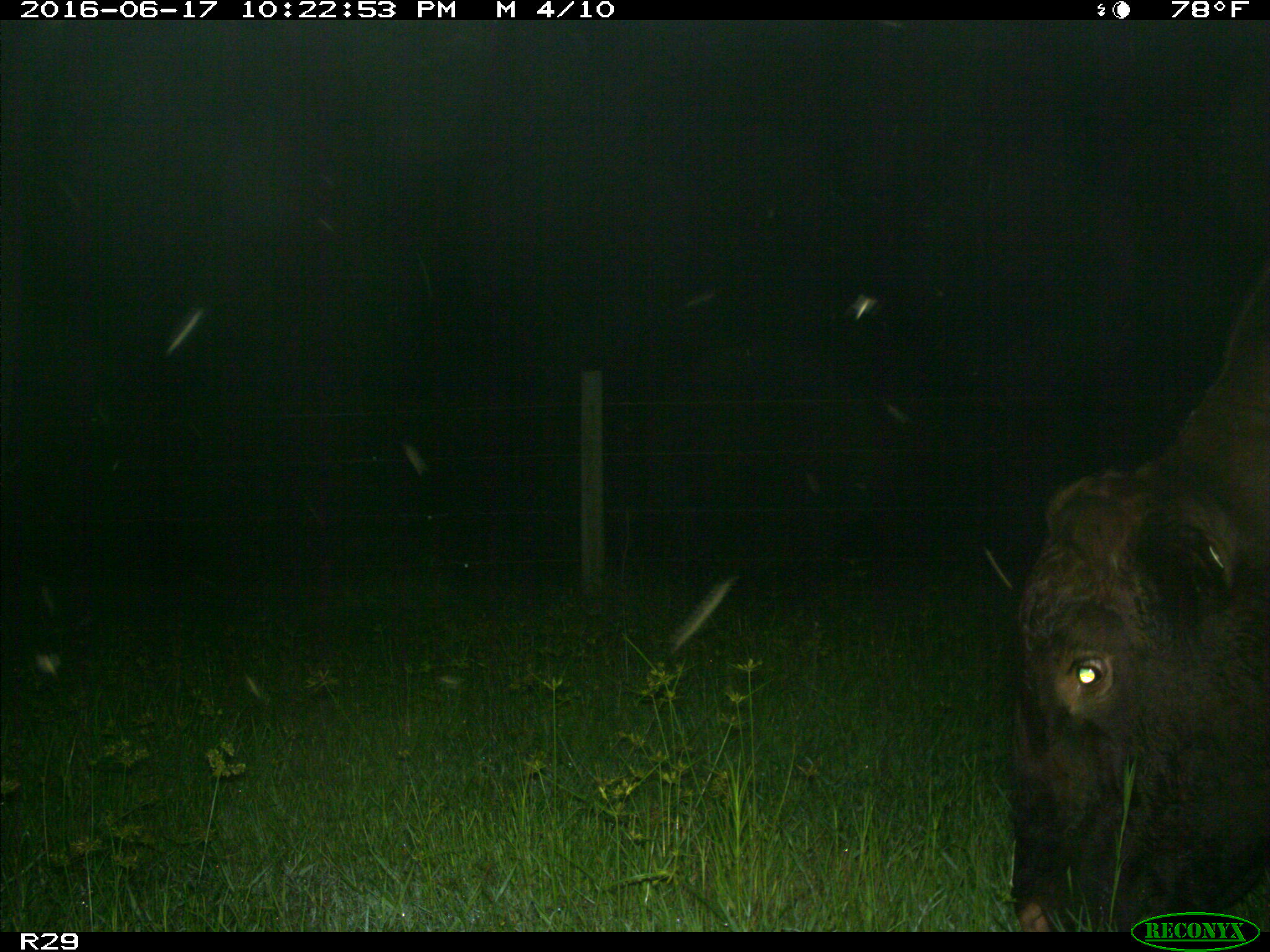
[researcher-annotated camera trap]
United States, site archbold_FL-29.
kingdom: Animalia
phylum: Chordata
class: Mammalia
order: Artiodactyla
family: Bovidae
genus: Bos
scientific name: Bos taurus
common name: domestic cow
Bos taurus (domestic cow).